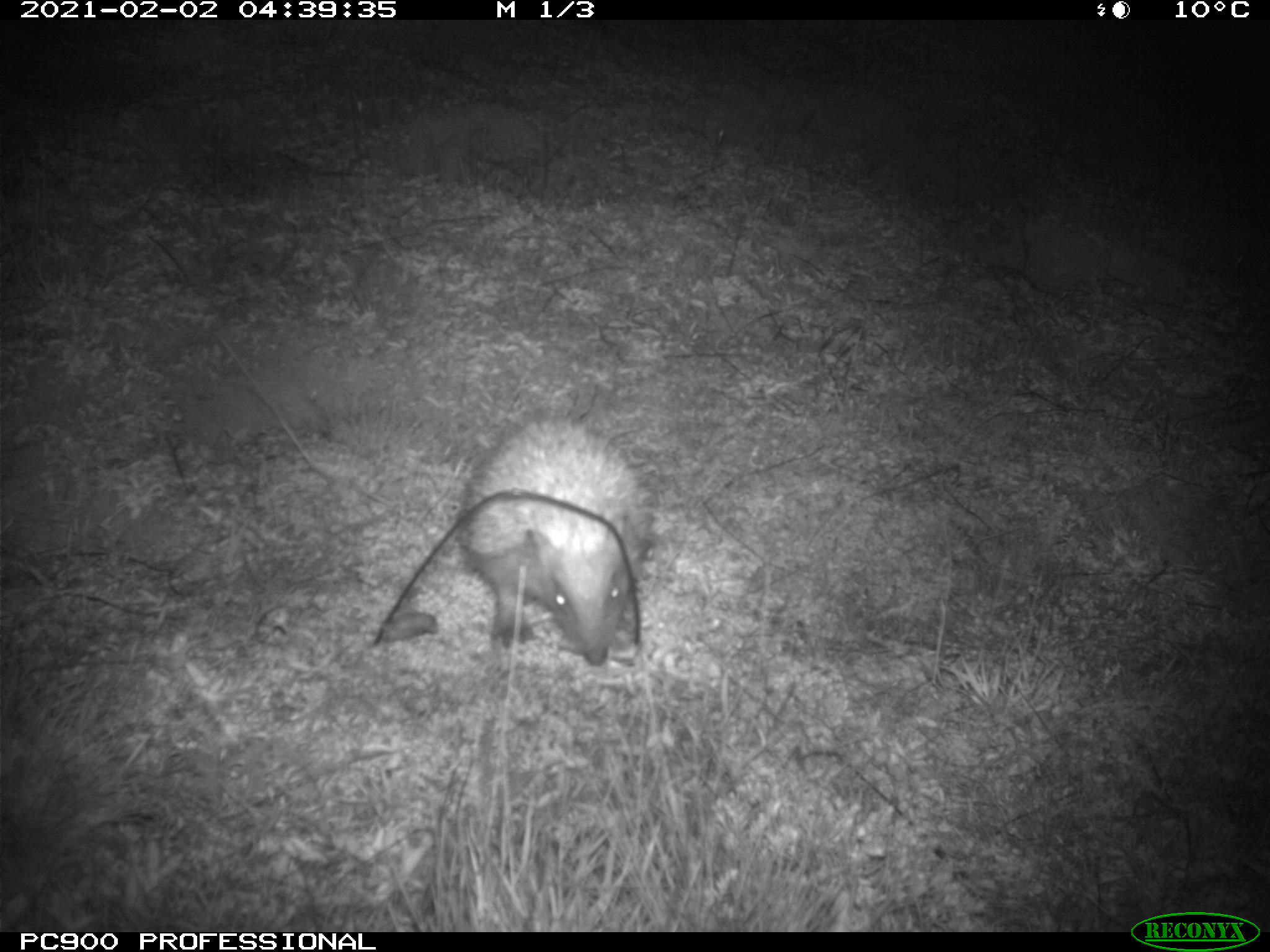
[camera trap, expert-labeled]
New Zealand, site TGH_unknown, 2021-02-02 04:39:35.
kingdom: Animalia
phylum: Chordata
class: Mammalia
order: Eulipotyphla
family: Erinaceidae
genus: Erinaceus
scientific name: Erinaceus europaeus europaeus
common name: european hedgehog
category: hedgehog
Hedgehog (european hedgehog) (Erinaceus europaeus europaeus).